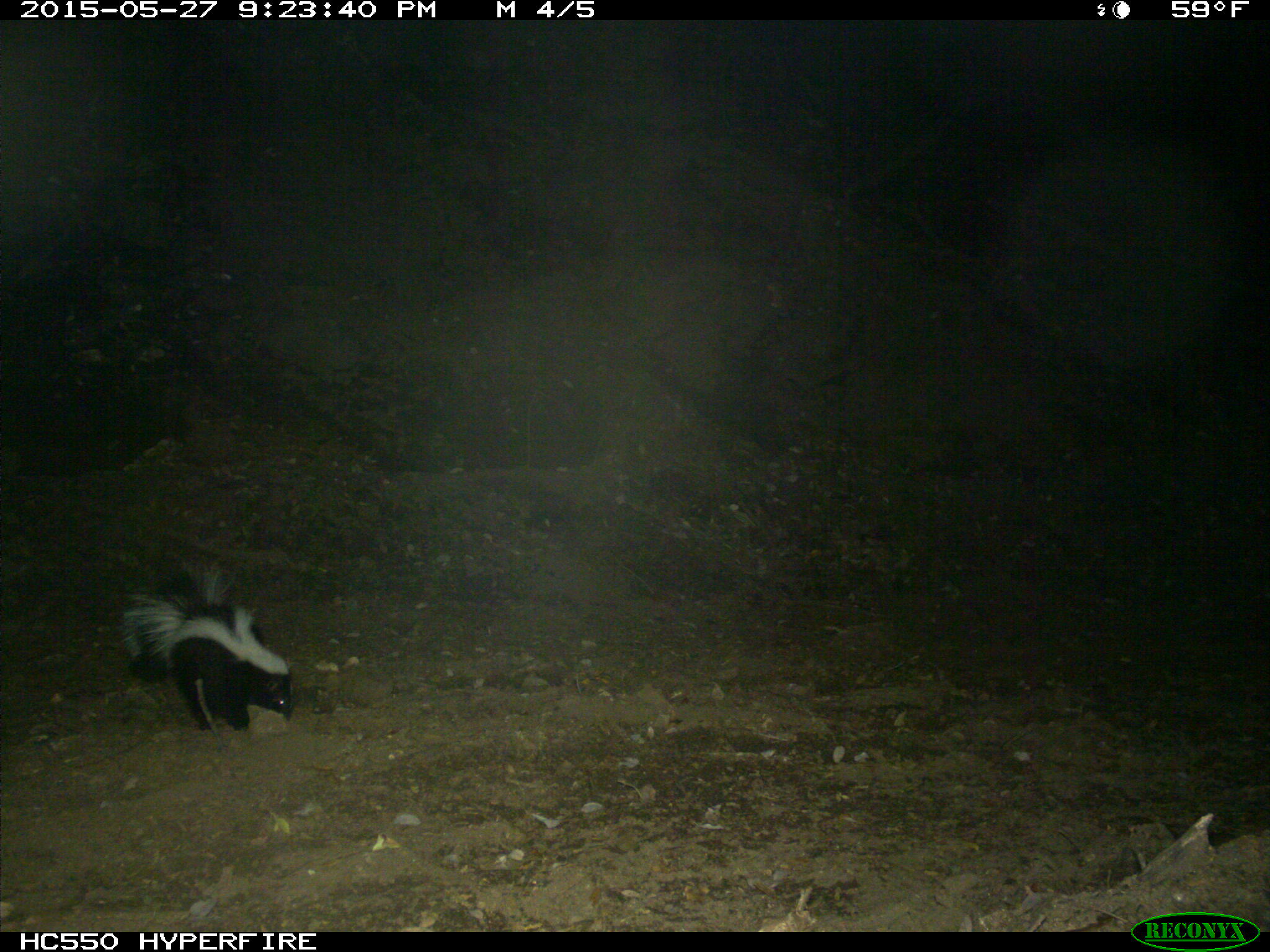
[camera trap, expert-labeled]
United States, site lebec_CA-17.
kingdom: Animalia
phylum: Chordata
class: Mammalia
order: Carnivora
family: Mephitidae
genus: Mephitis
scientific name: Mephitis mephitis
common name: striped skunk